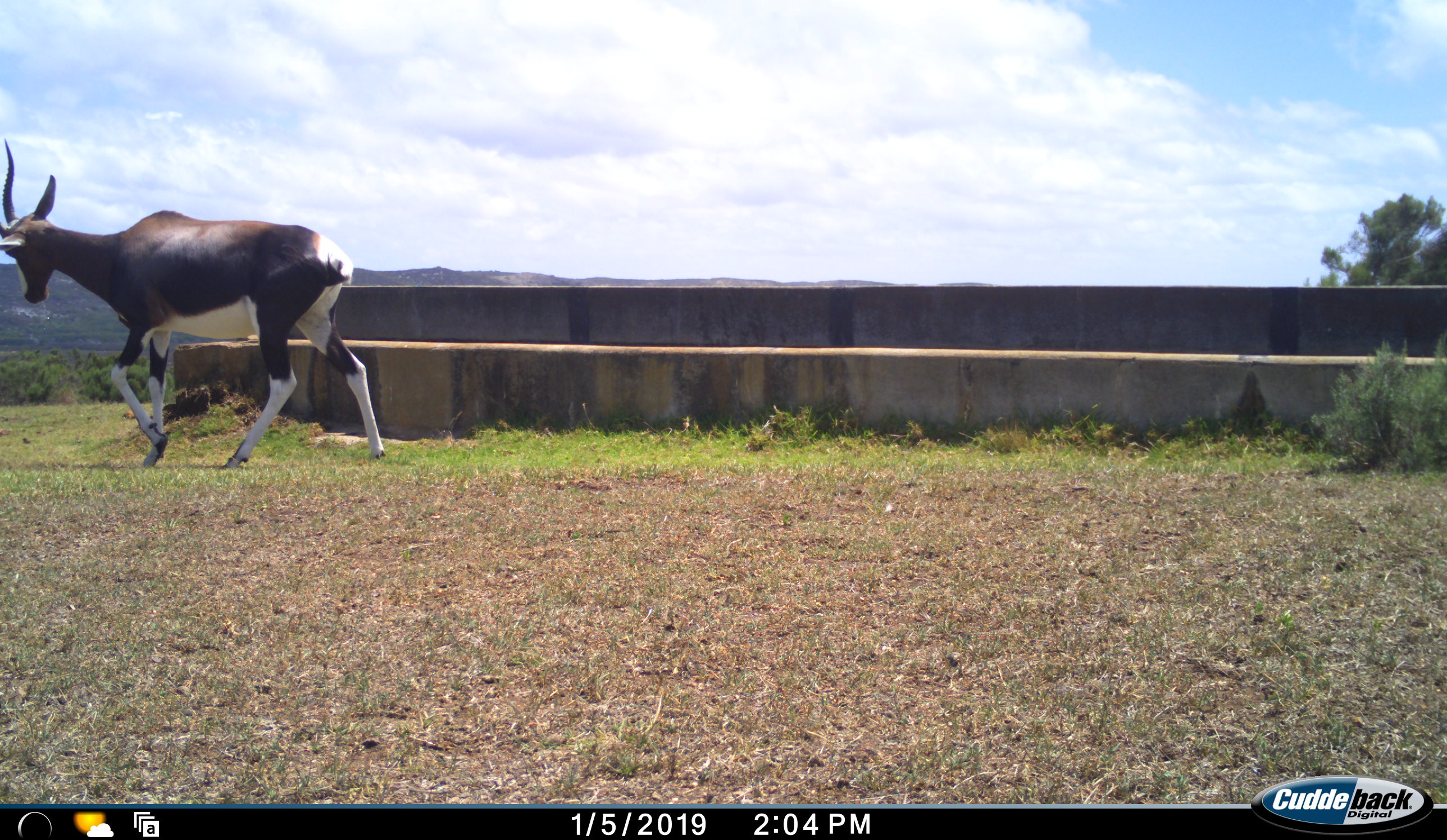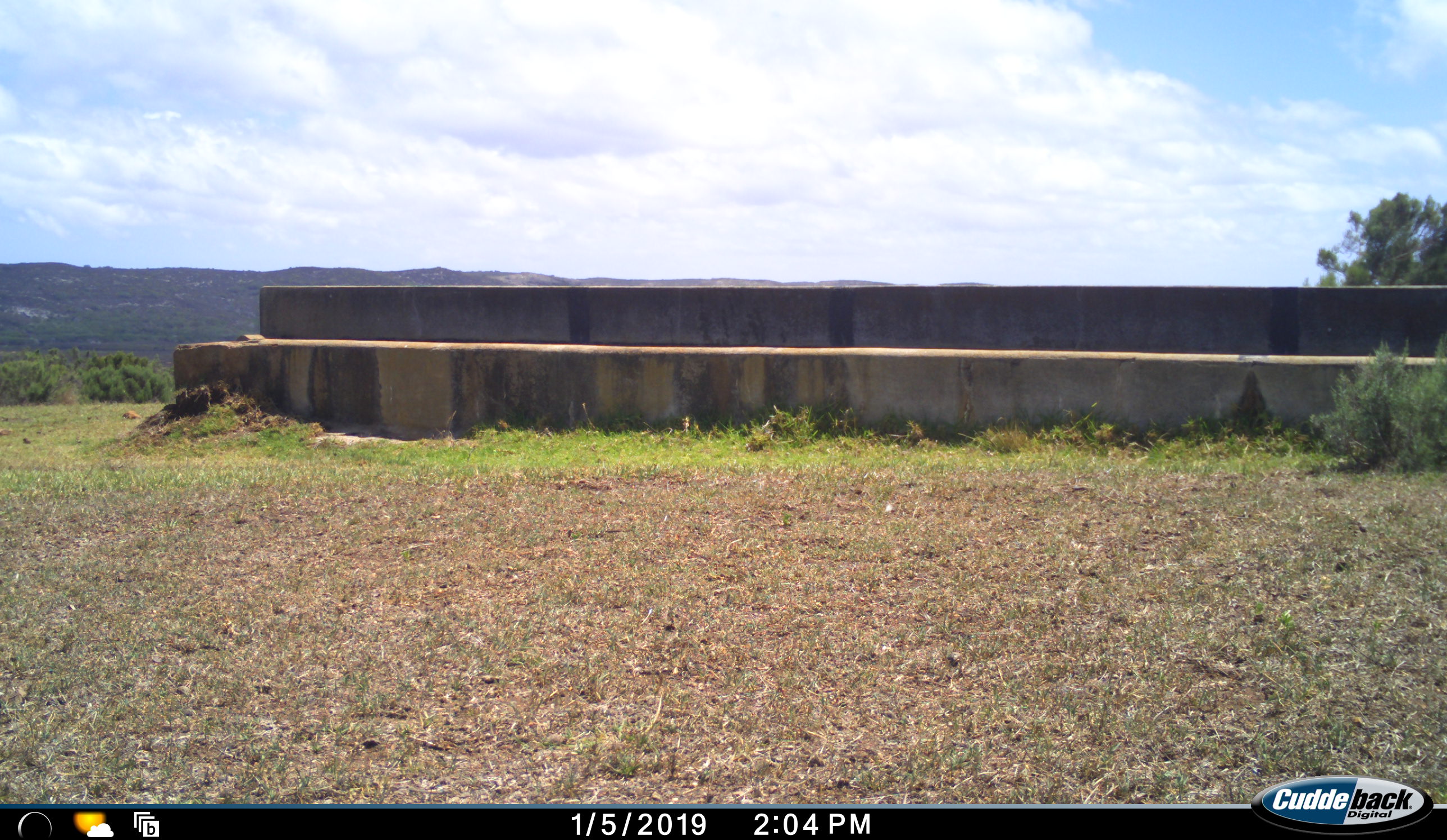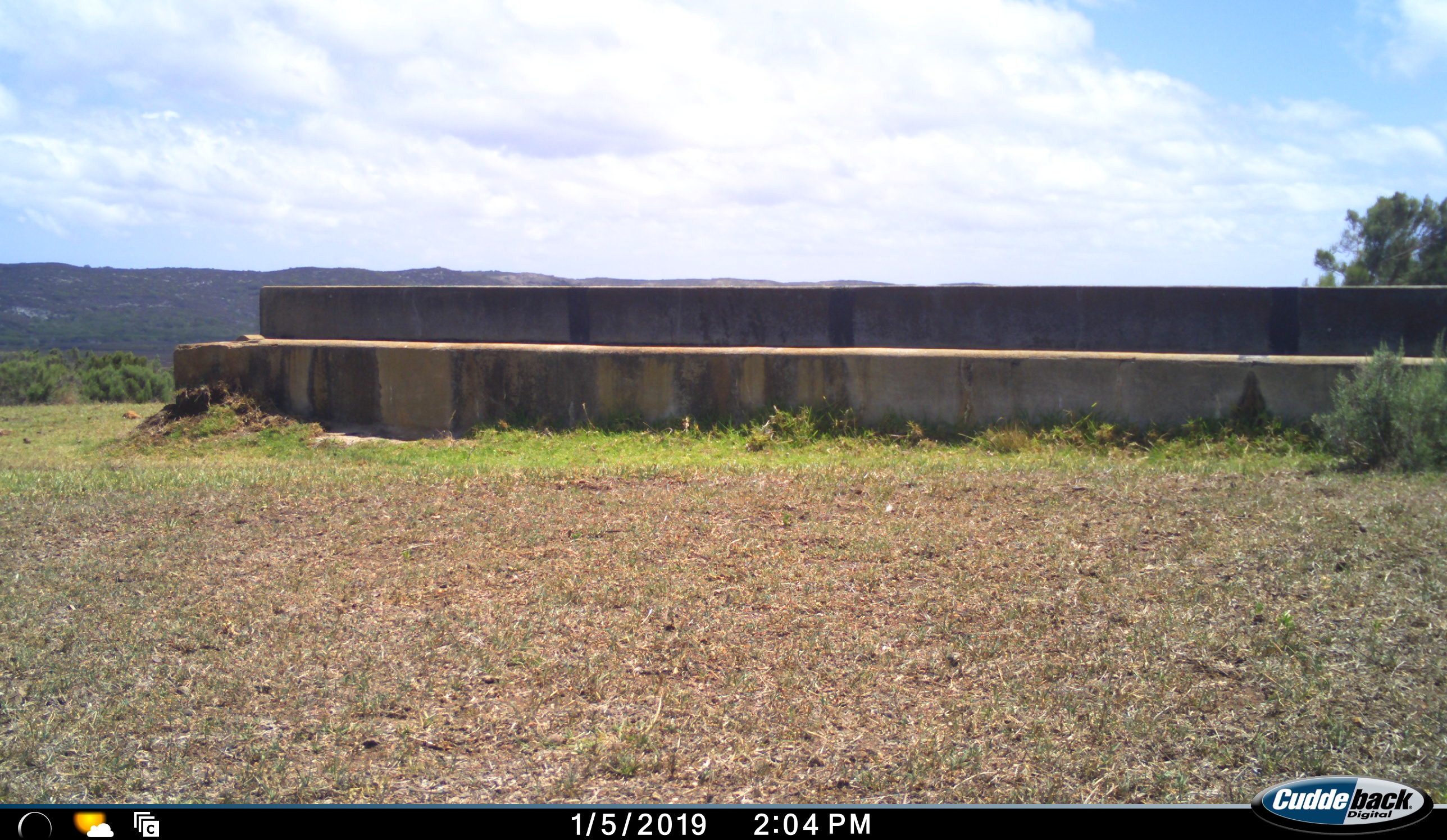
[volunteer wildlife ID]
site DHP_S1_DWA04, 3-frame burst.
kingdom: Animalia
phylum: Chordata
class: Mammalia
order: Artiodactyla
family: Bovidae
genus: Damaliscus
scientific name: Damaliscus pygargus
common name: bontebok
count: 1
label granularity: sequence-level